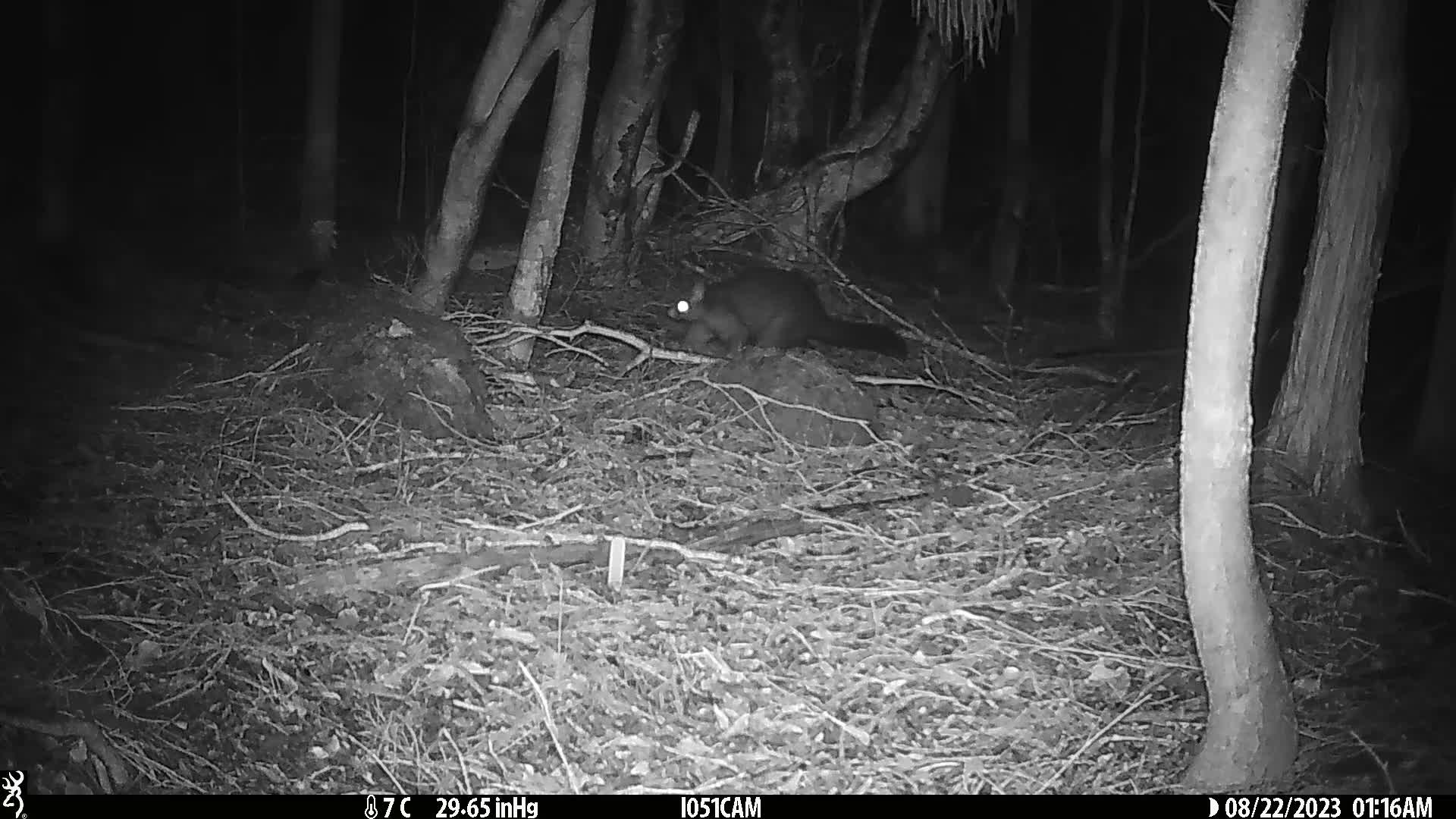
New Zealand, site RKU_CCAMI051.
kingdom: Animalia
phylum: Chordata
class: Mammalia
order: Diprotodontia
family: Phalangeridae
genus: Trichosurus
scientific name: Trichosurus vulpecula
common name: common brushtail possum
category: possum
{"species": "possum (common brushtail possum) (Trichosurus vulpecula)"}